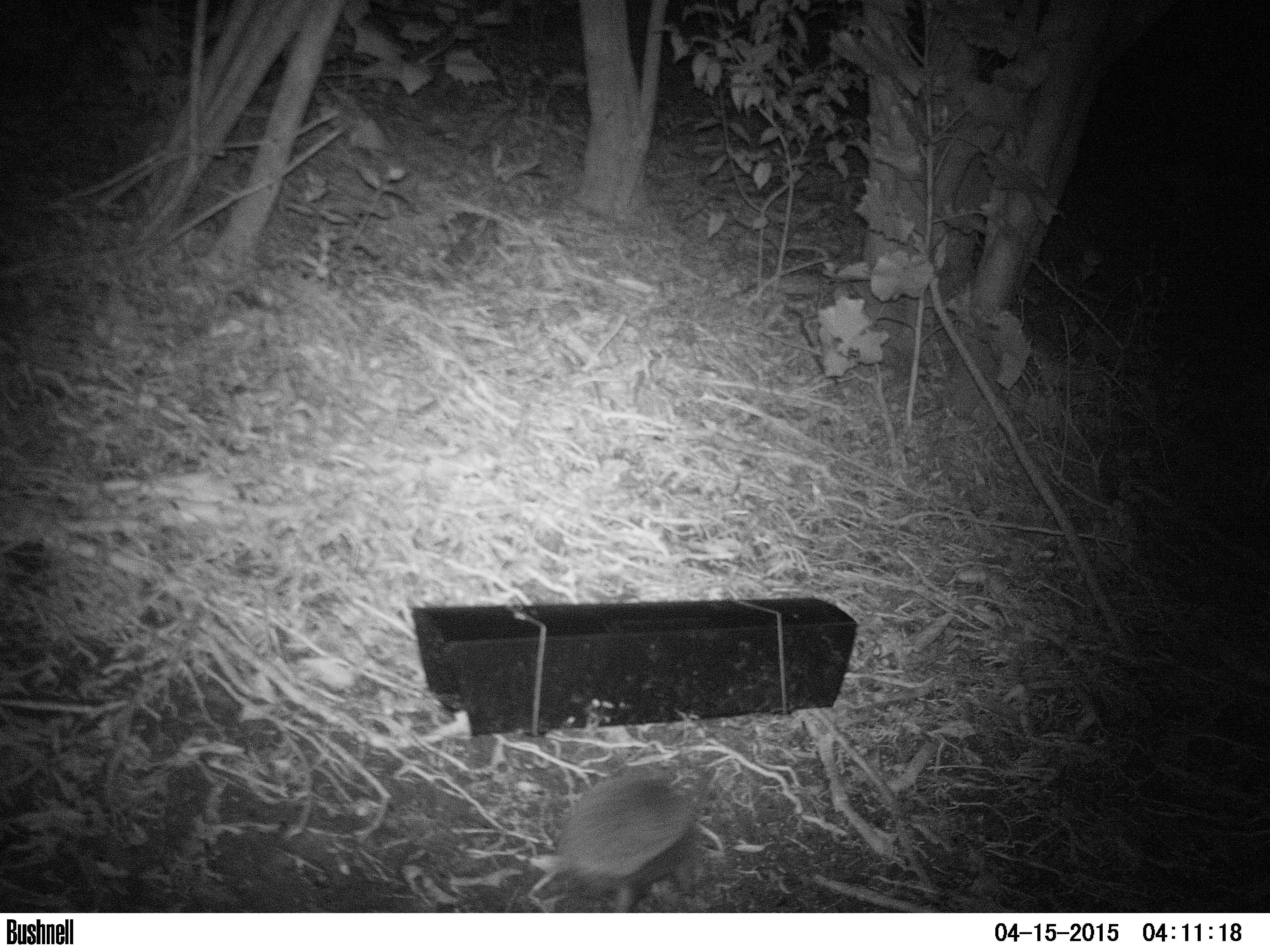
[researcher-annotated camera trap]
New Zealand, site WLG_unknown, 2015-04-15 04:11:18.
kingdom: Animalia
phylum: Chordata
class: Mammalia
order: Eulipotyphla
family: Erinaceidae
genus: Erinaceus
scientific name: Erinaceus europaeus europaeus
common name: european hedgehog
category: hedgehog